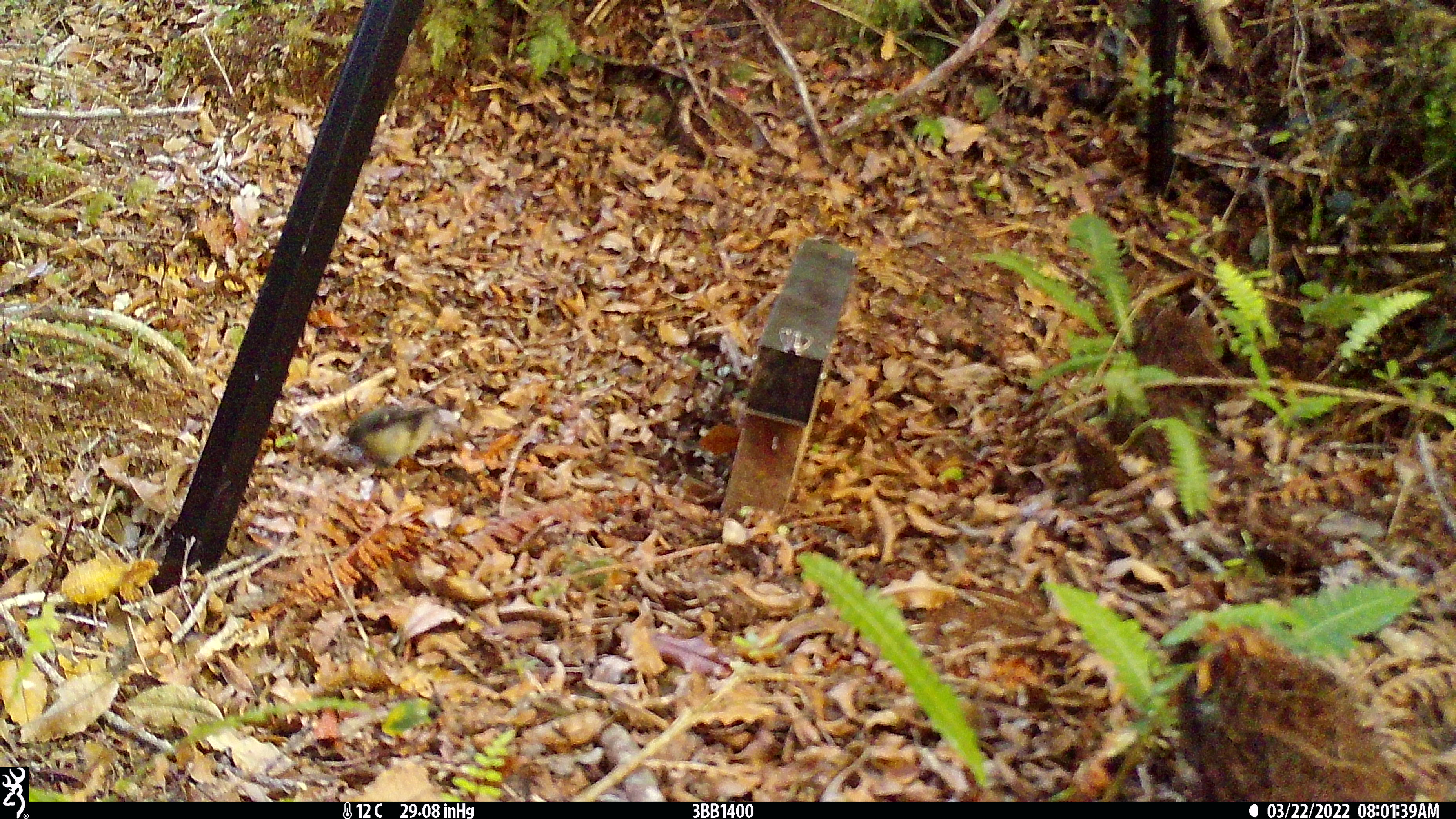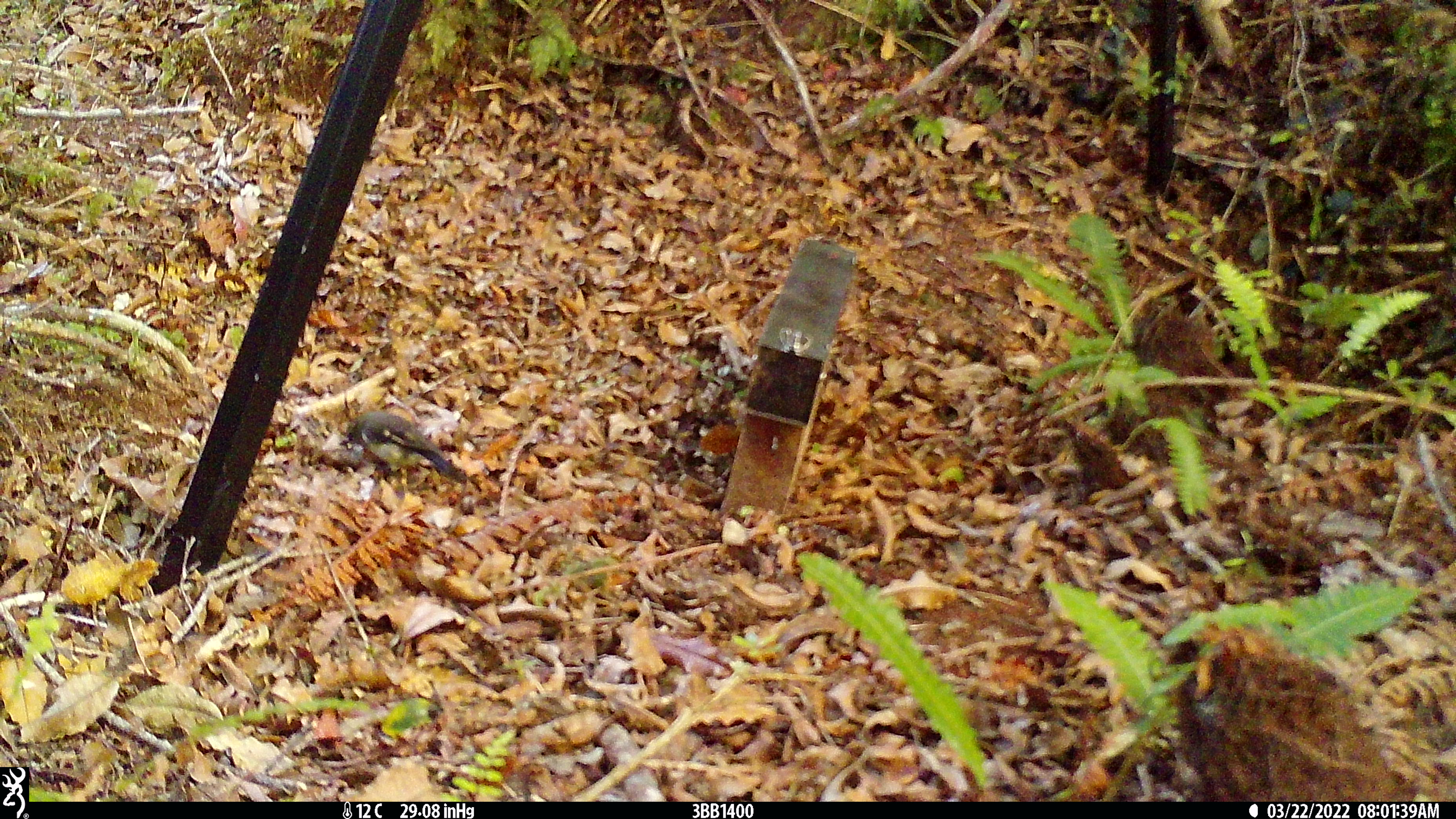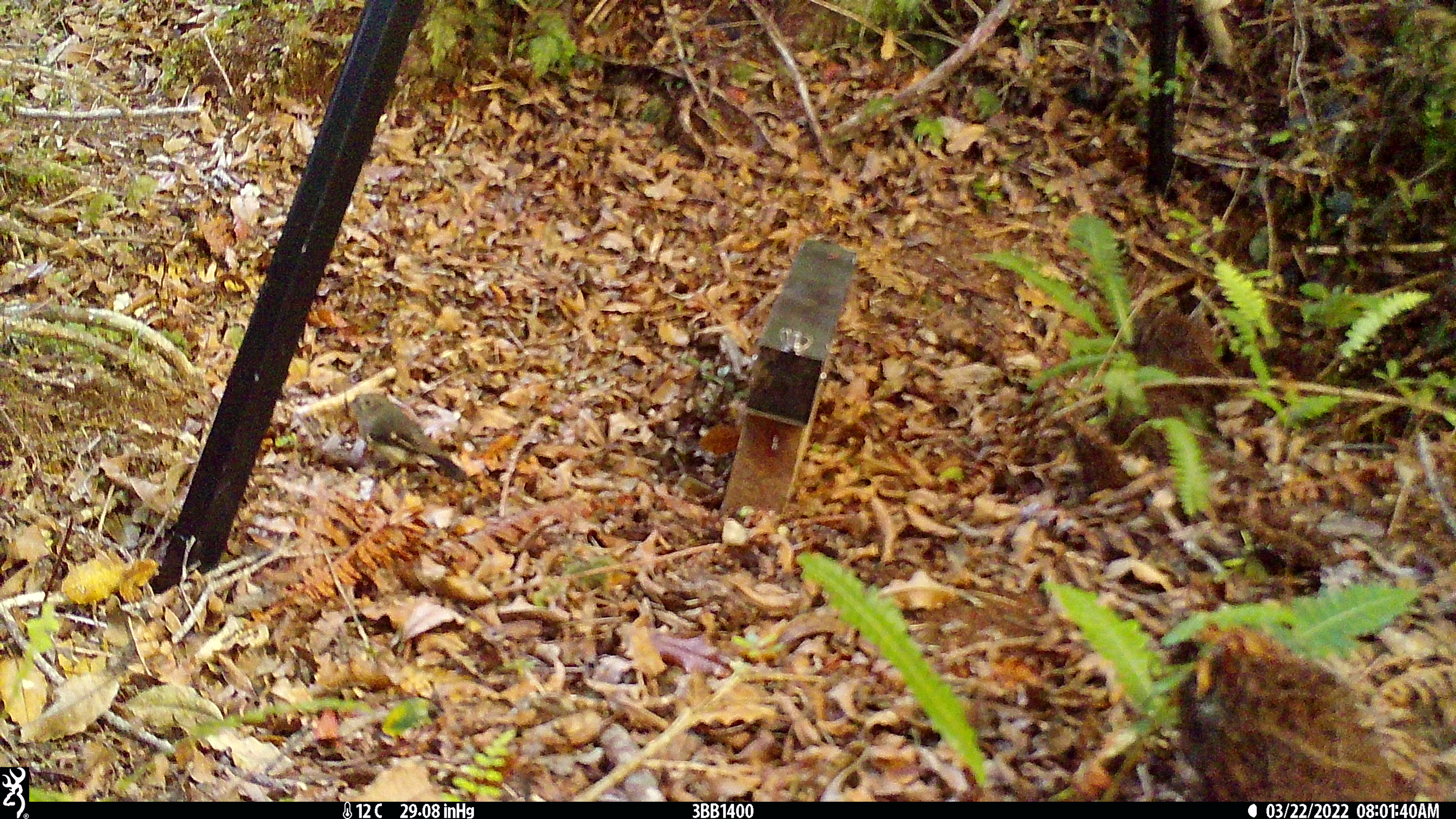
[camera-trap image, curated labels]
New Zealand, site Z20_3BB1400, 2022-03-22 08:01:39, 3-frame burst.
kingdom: Animalia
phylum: Chordata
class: Aves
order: Passeriformes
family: Petroicidae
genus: Petroica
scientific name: Petroica macrocephala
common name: tomtit